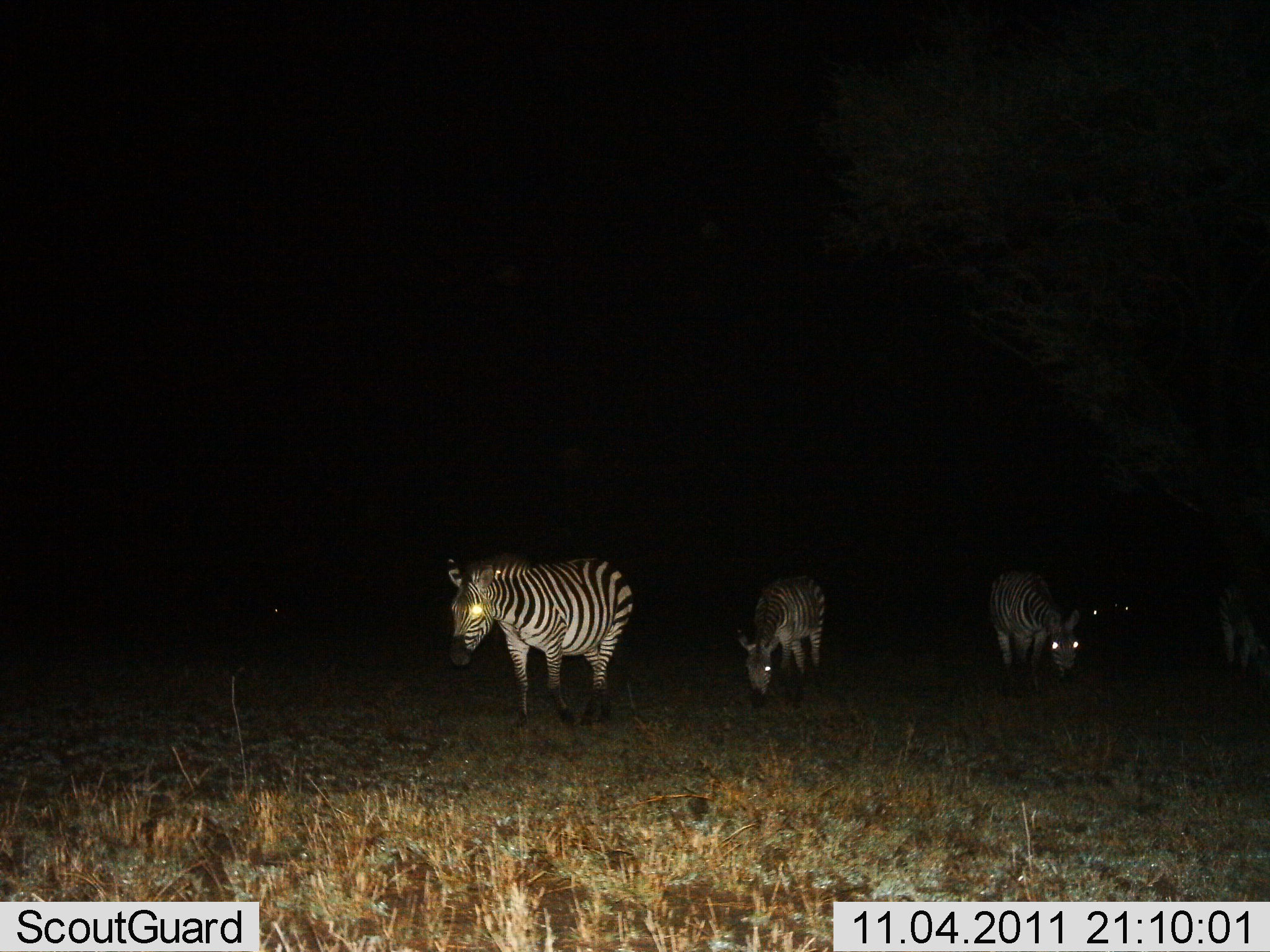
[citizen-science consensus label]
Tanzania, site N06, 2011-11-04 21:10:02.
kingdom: Animalia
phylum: Chordata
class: Mammalia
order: Perissodactyla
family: Equidae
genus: Equus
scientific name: Equus quagga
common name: plains zebra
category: zebra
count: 5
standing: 38%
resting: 0%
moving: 69%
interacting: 0%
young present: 0%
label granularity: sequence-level